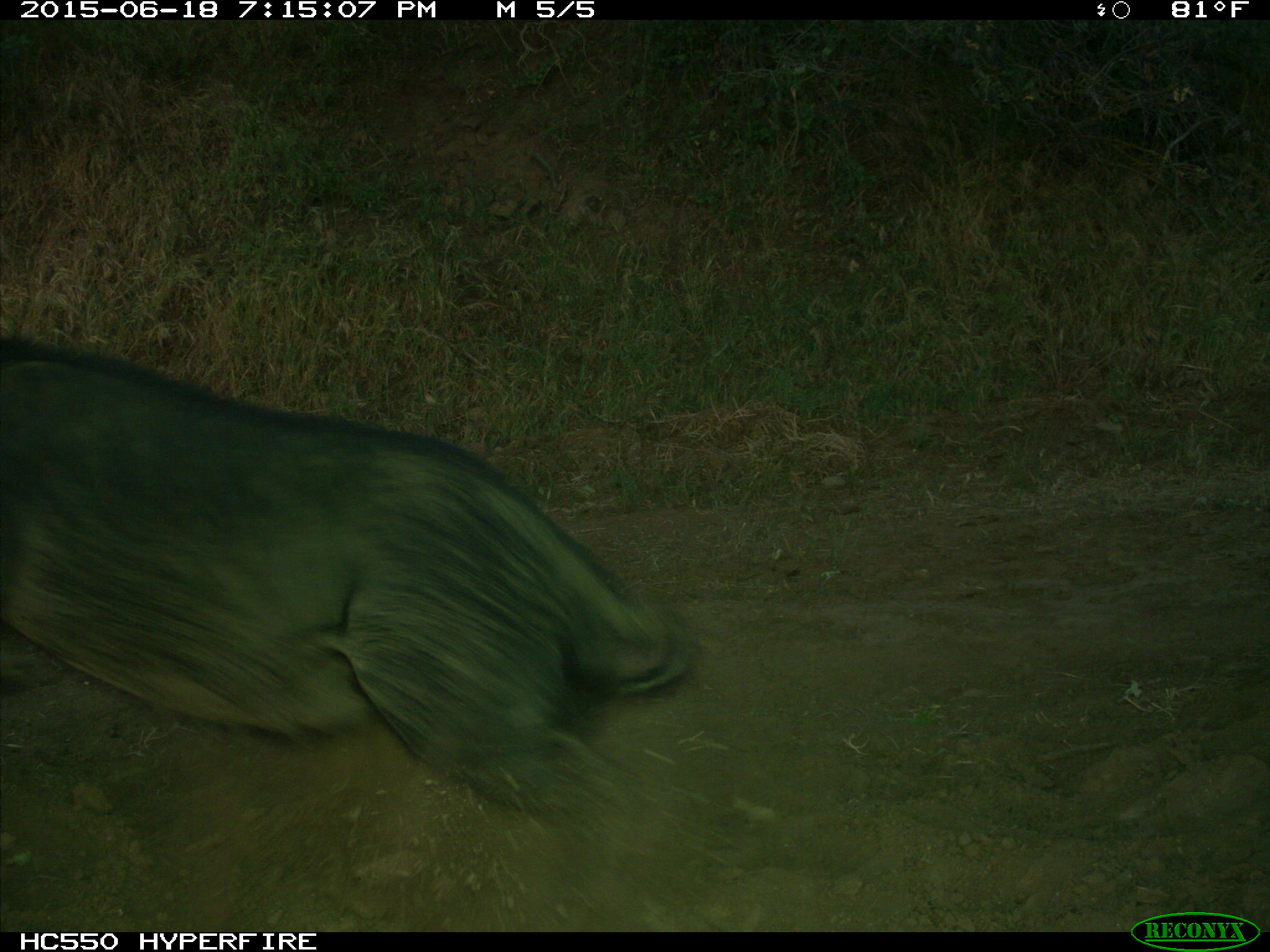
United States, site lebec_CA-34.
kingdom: Animalia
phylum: Chordata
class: Mammalia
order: Artiodactyla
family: Suidae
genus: Sus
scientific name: Sus scrofa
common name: wild boar